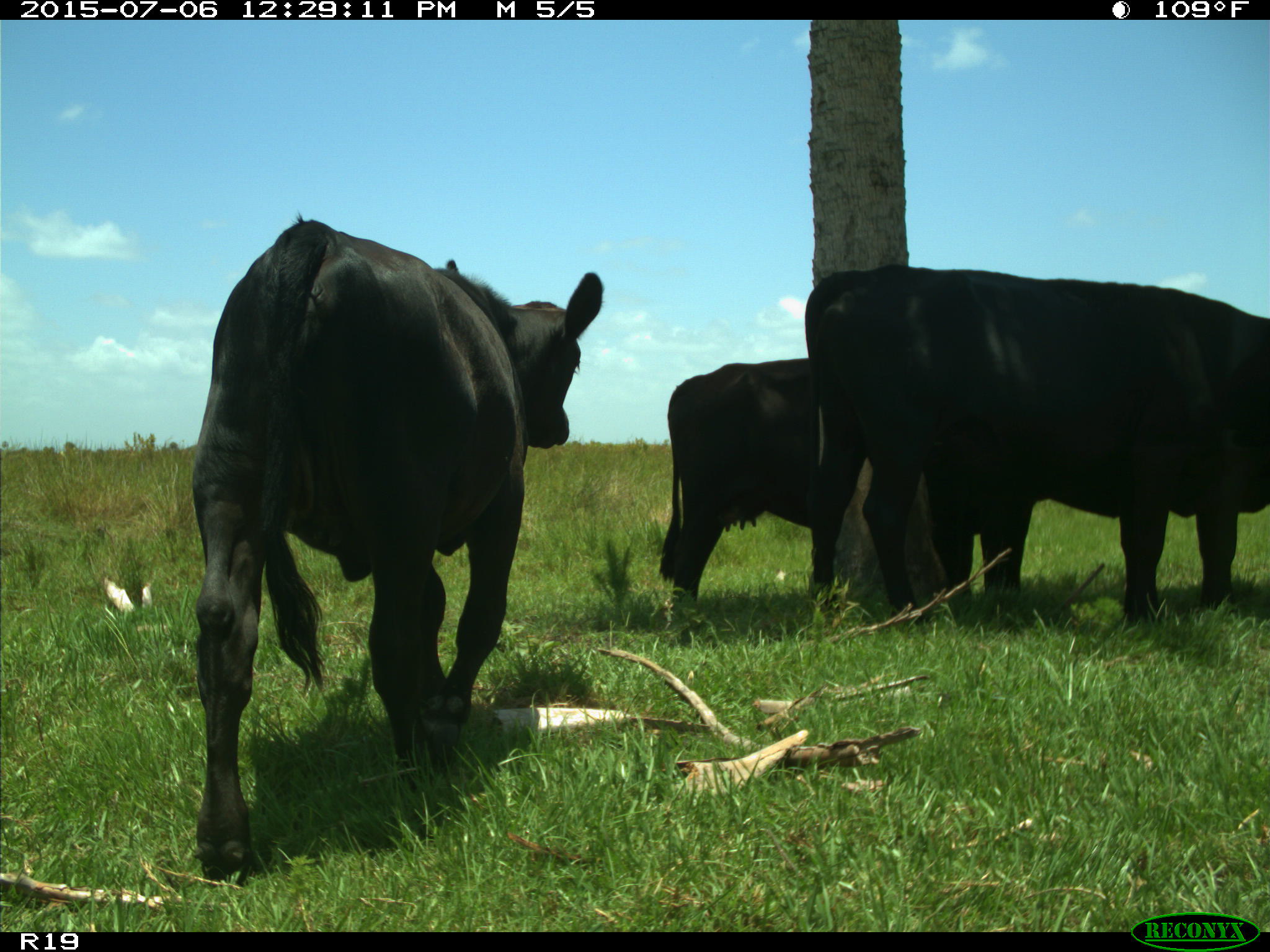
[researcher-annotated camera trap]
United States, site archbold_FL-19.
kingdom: Animalia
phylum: Chordata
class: Mammalia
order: Artiodactyla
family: Bovidae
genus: Bos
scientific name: Bos taurus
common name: domestic cow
Bos taurus (domestic cow).